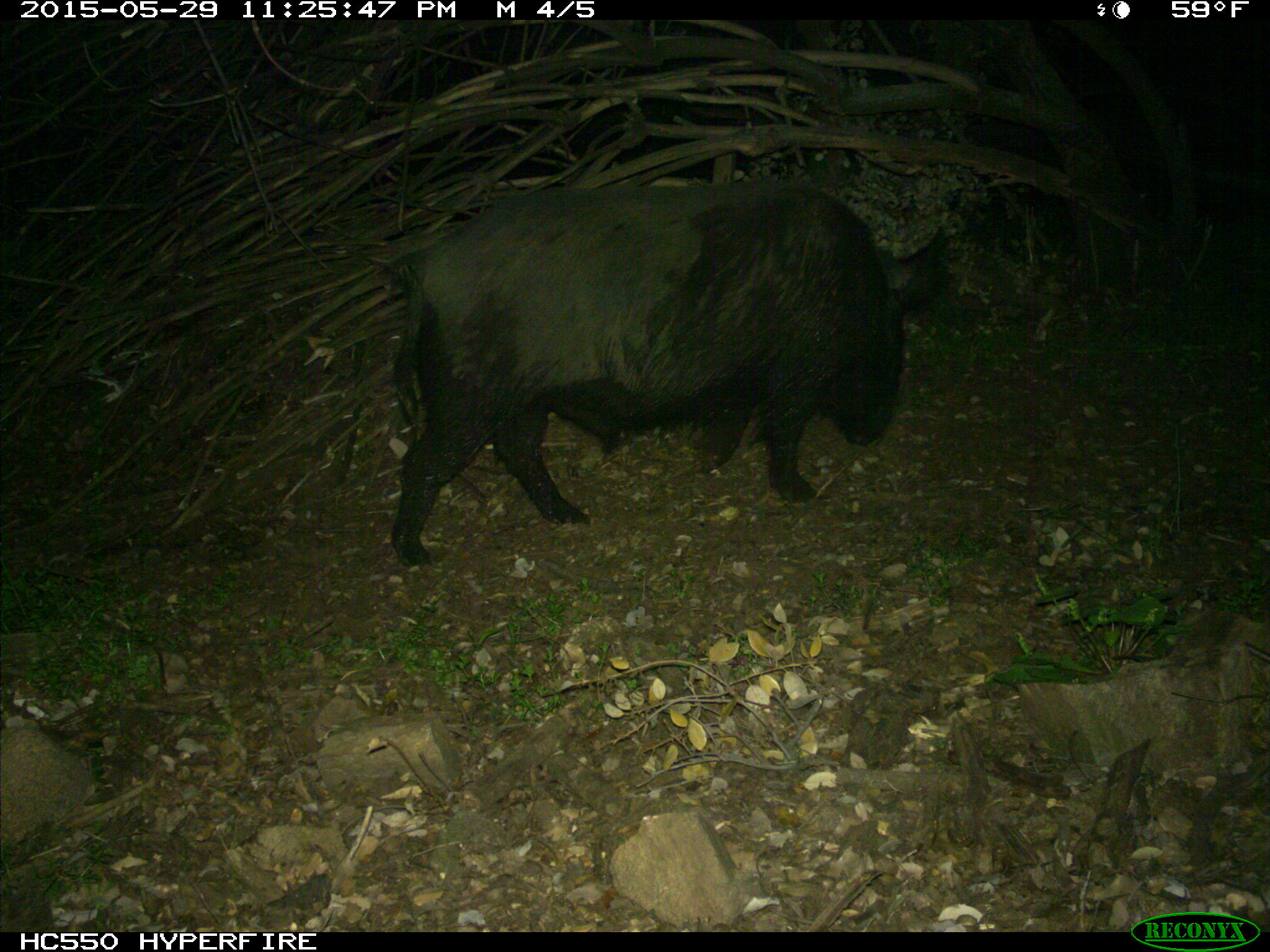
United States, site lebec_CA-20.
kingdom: Animalia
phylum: Chordata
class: Mammalia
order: Artiodactyla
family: Suidae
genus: Sus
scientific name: Sus scrofa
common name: wild boar